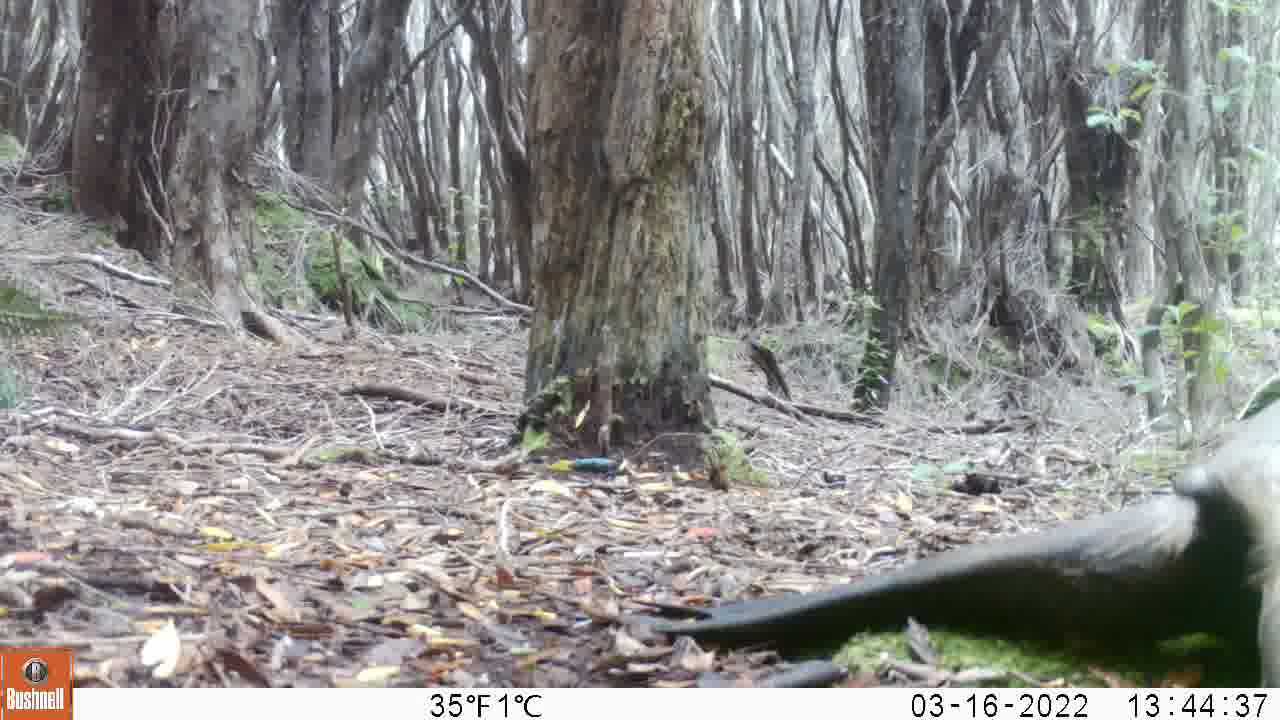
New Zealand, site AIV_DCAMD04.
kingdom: Animalia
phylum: Chordata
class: Mammalia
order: Carnivora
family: Otariidae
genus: Phocarctos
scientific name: Phocarctos hookeri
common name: new zealand sea lion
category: sealion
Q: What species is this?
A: Sealion (new zealand sea lion) (Phocarctos hookeri).